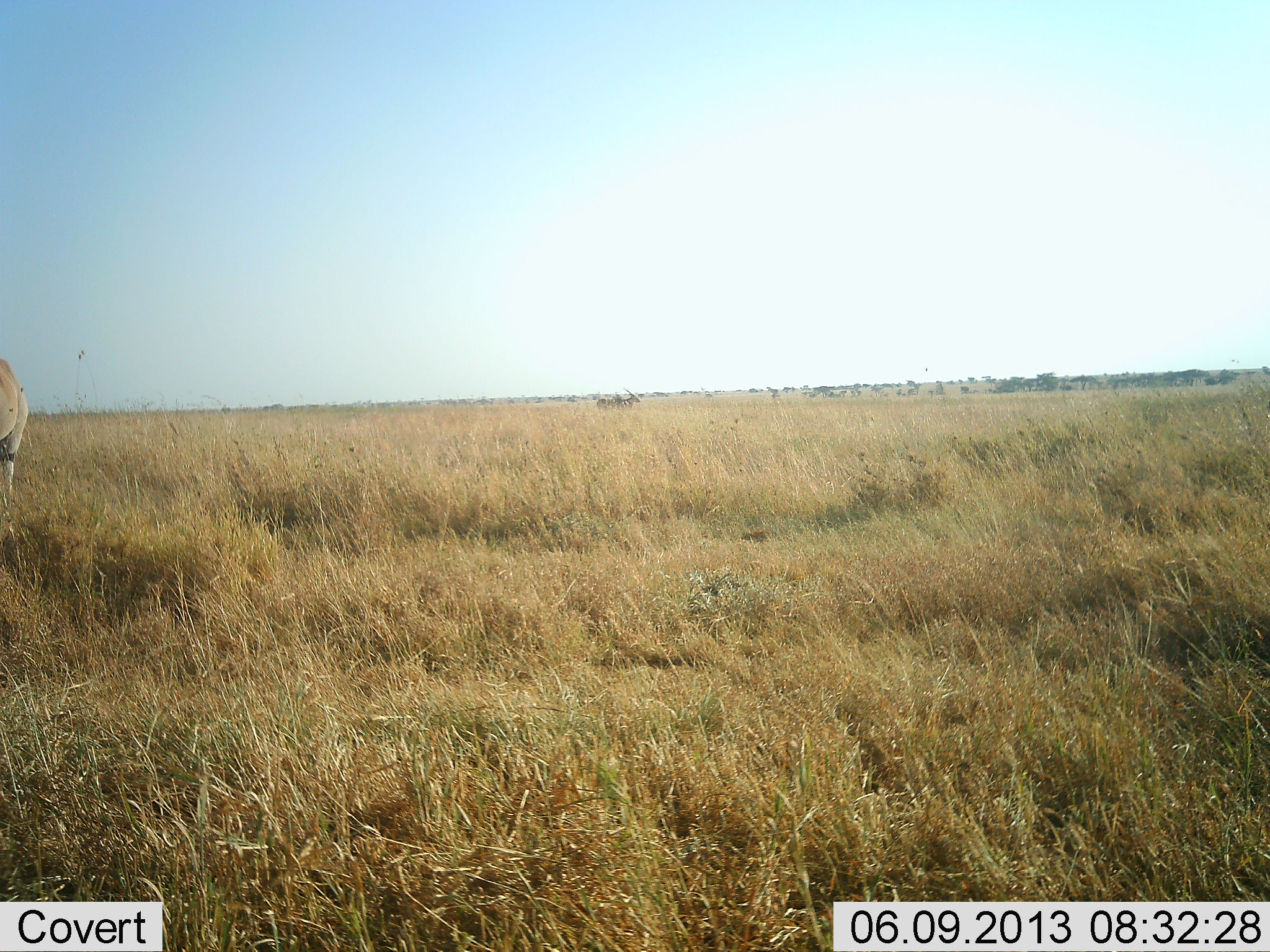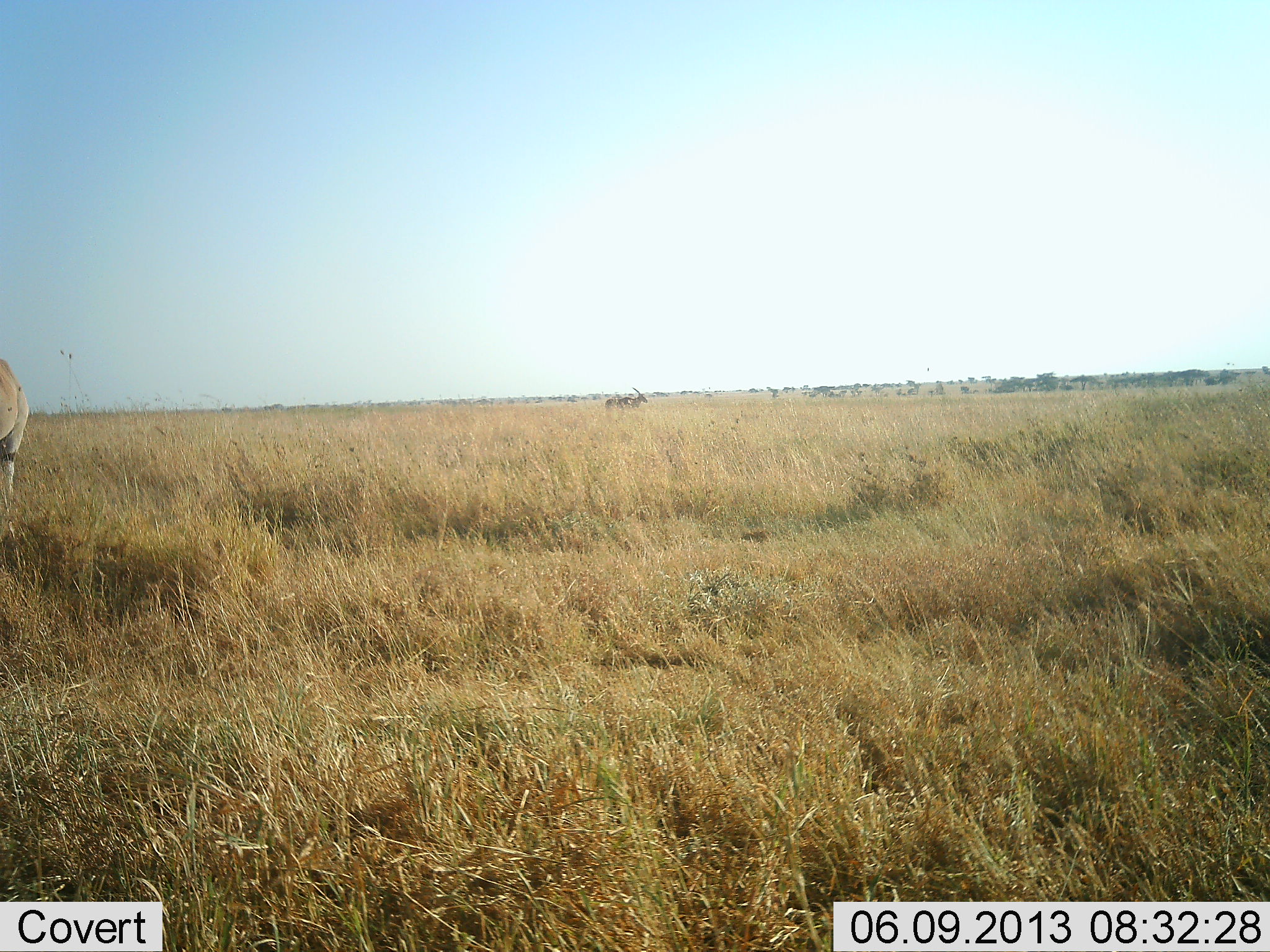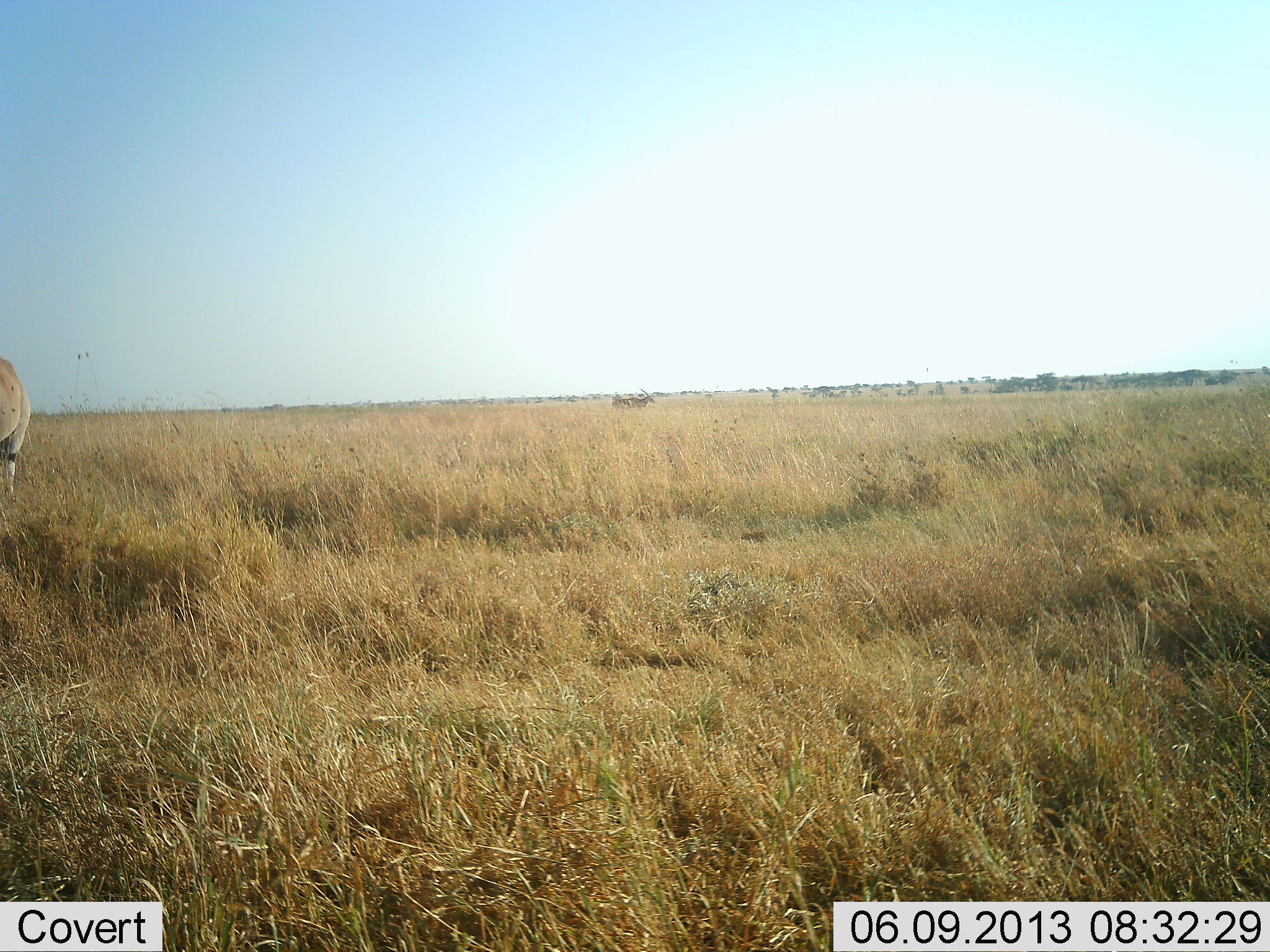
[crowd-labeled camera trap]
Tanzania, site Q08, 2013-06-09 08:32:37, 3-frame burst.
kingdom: Animalia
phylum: Chordata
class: Mammalia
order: Artiodactyla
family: Bovidae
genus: Tragelaphus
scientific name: Tragelaphus oryx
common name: eland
Eland (Tragelaphus oryx), count 2. Behavior (volunteer vote fractions): standing 94%, resting 0%, moving 94%, interacting 0%. Young present (vote fraction): 0%. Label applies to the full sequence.